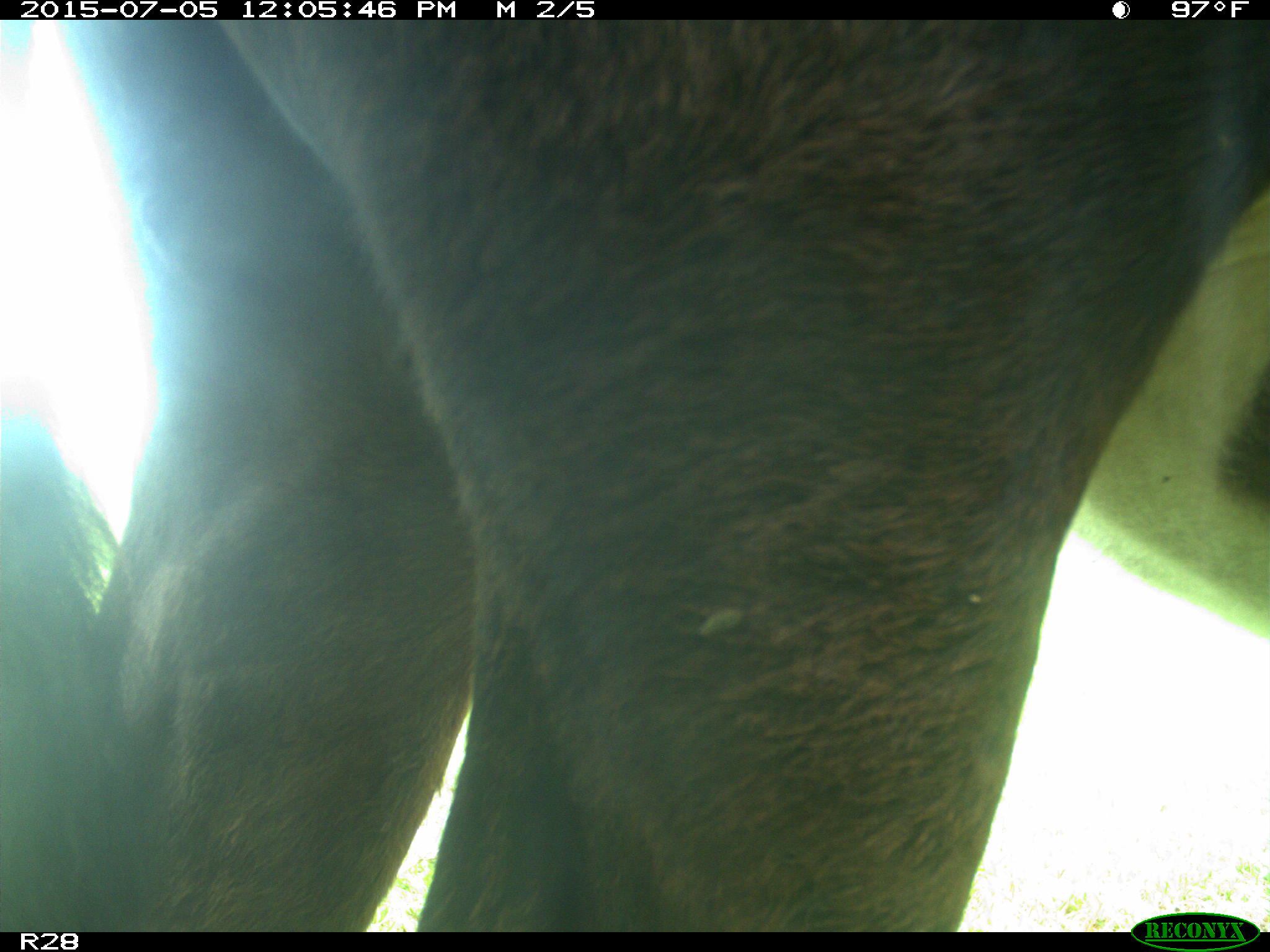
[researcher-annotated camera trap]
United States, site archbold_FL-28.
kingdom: Animalia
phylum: Chordata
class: Mammalia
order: Artiodactyla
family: Bovidae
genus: Bos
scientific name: Bos taurus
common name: domestic cow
Bos taurus (domestic cow).